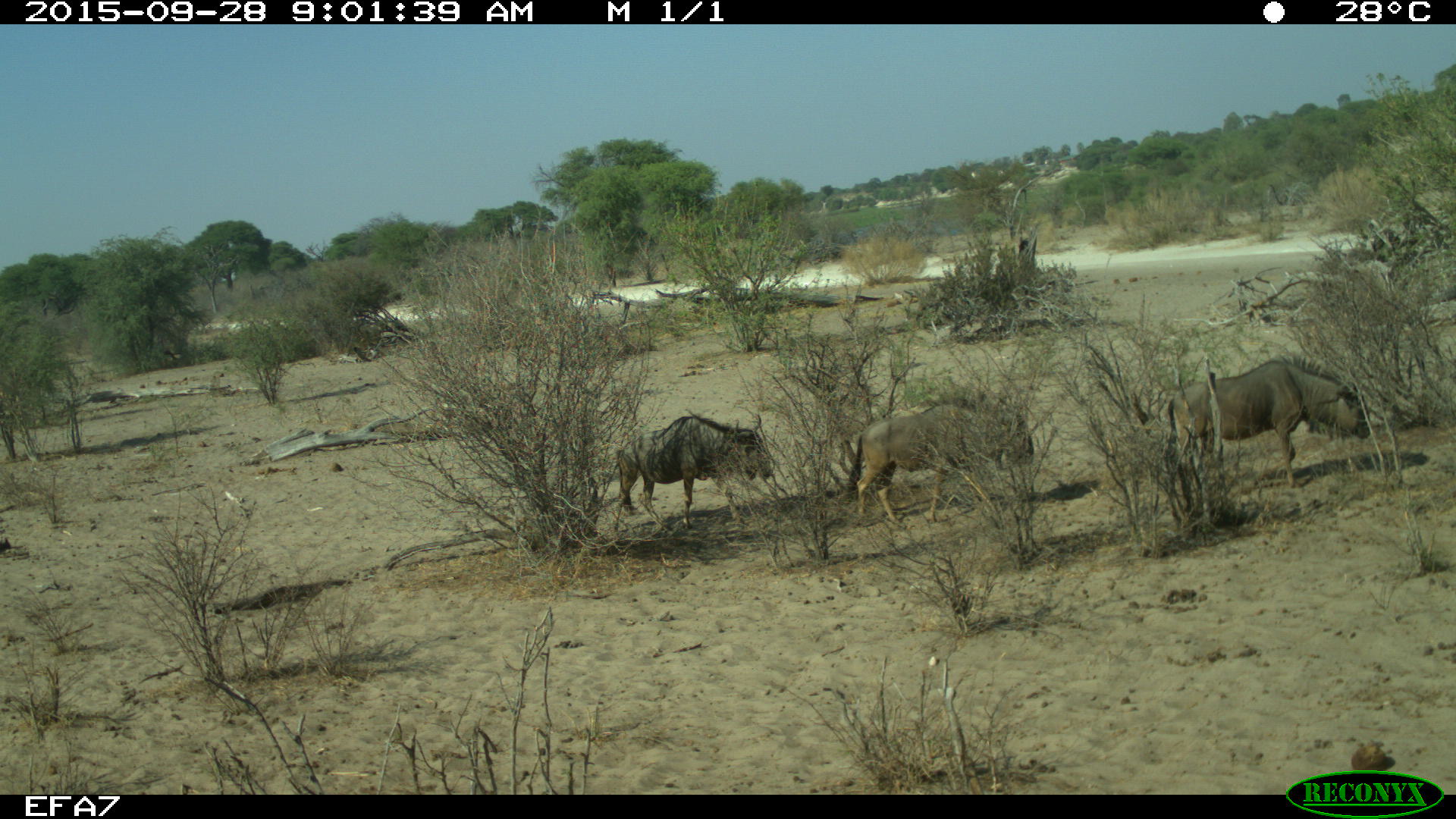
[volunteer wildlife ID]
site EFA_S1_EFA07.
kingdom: Animalia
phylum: Chordata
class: Mammalia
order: Artiodactyla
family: Bovidae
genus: Connochaetes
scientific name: Connochaetes taurinus taurinus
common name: blue wildebeest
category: wildebeestblue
Wildebeestblue (blue wildebeest) (Connochaetes taurinus taurinus), count 3. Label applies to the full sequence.